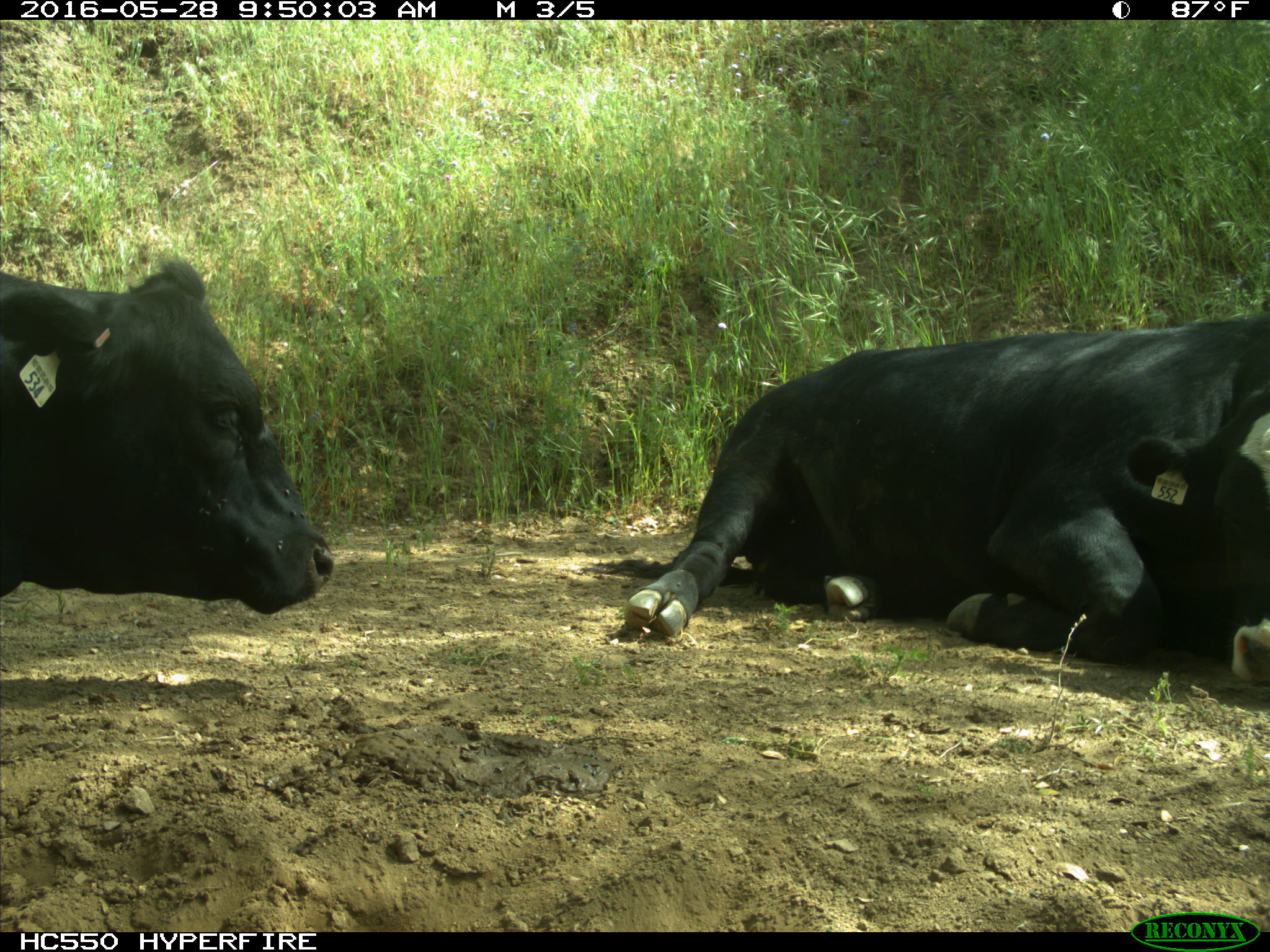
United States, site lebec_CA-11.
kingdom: Animalia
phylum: Chordata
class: Mammalia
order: Artiodactyla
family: Bovidae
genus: Bos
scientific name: Bos taurus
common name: domestic cow